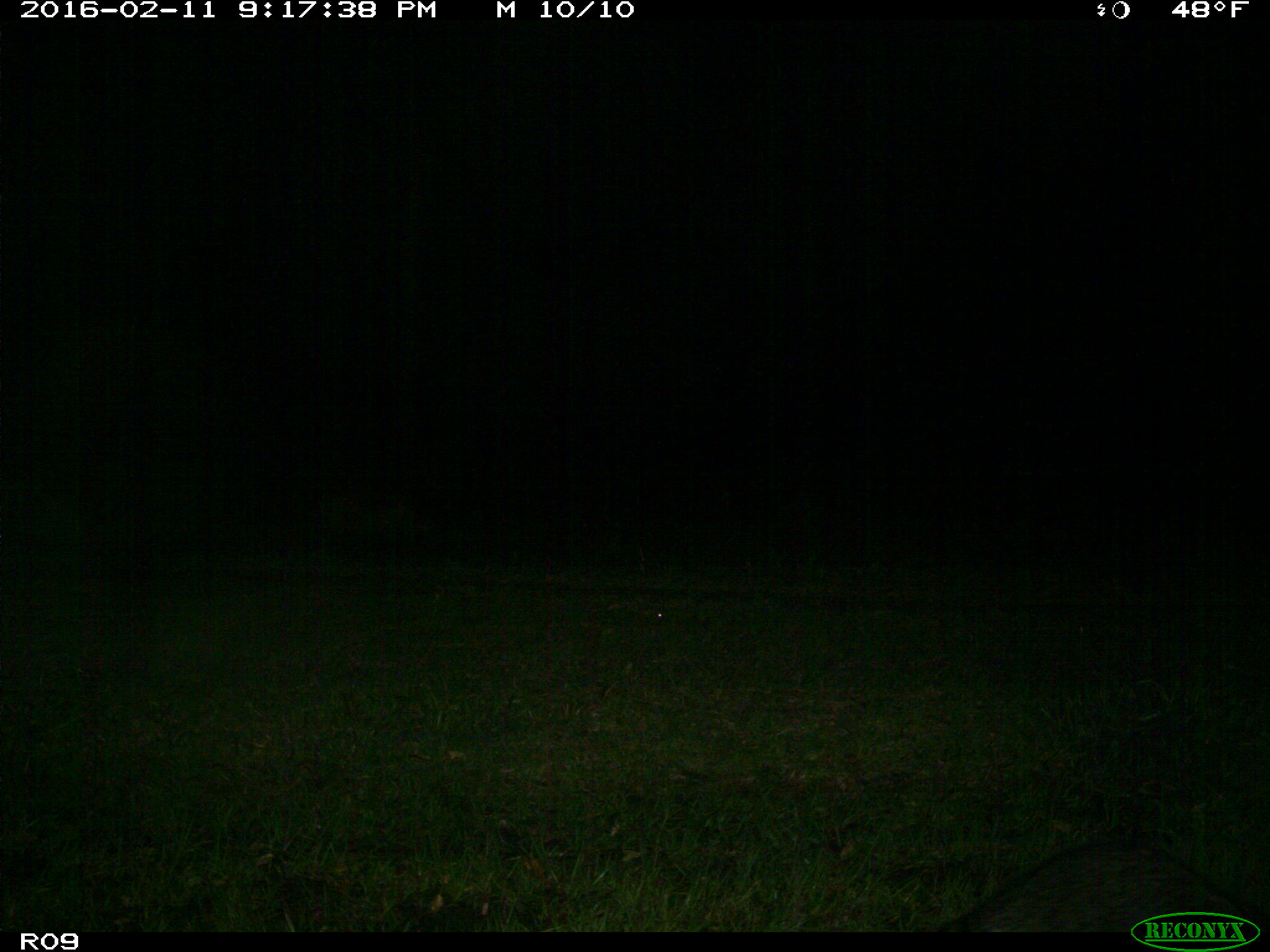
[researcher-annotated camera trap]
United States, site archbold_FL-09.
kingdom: Animalia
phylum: Chordata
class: Mammalia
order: Carnivora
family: Procyonidae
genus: Procyon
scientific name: Procyon lotor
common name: common raccoon